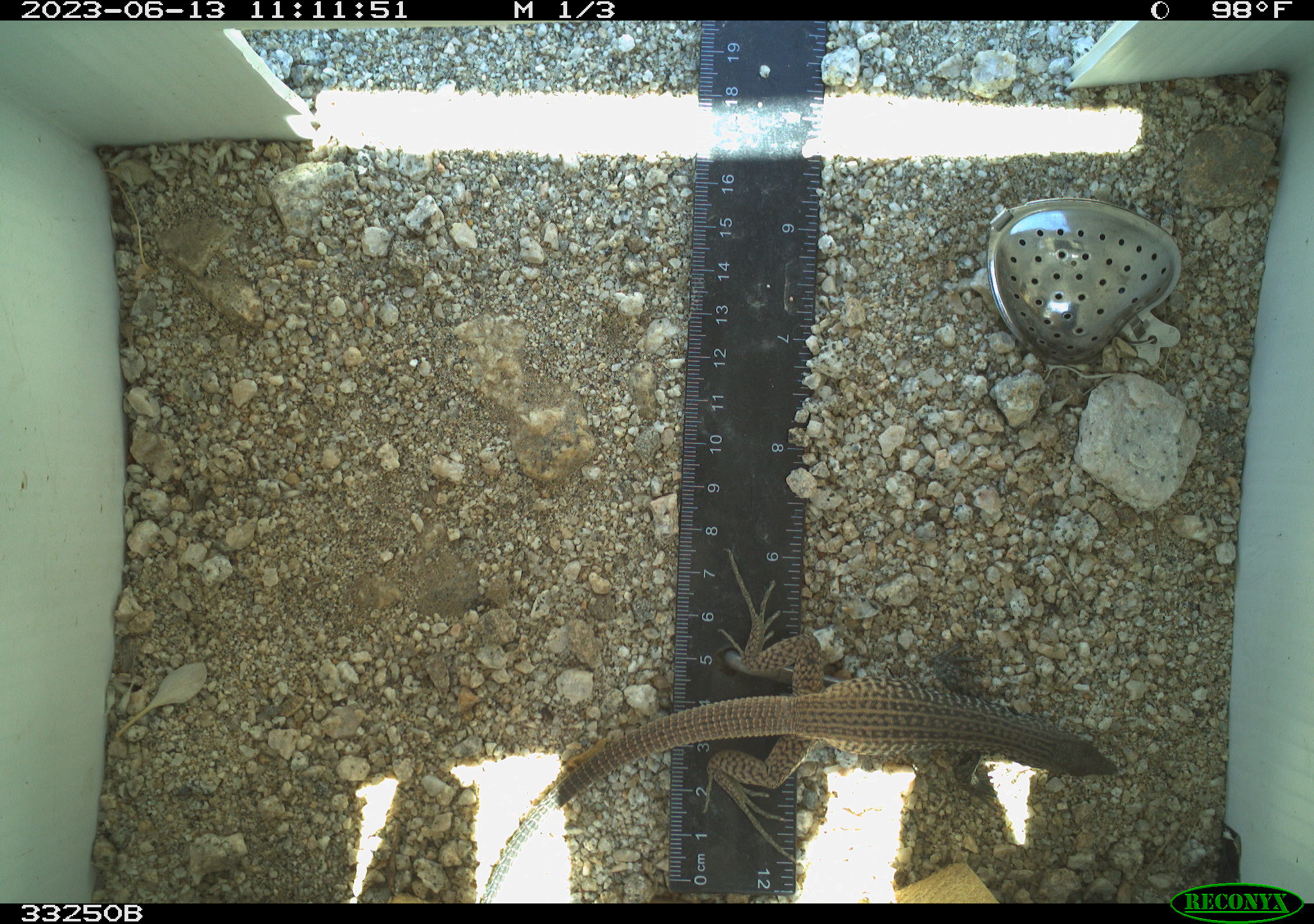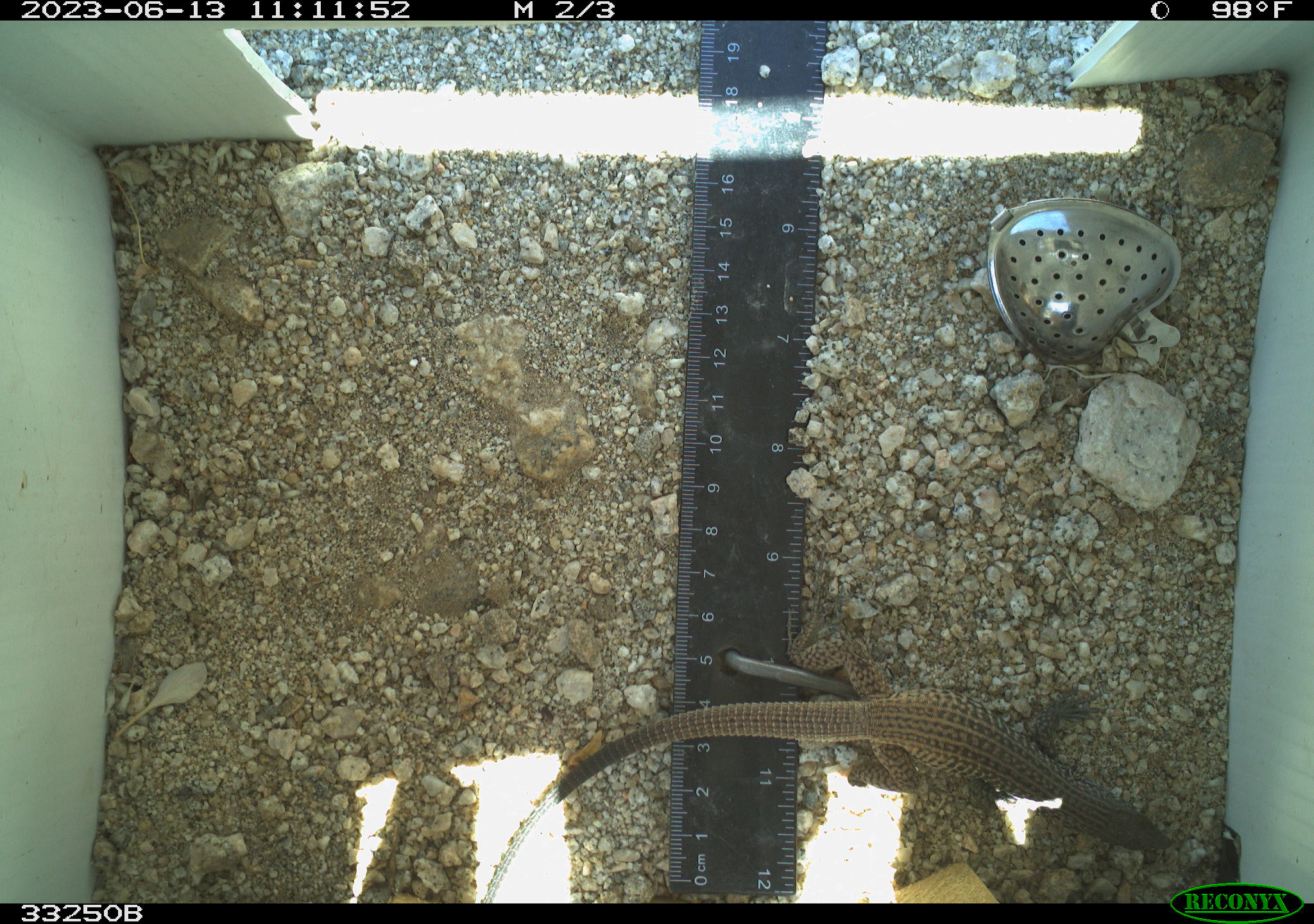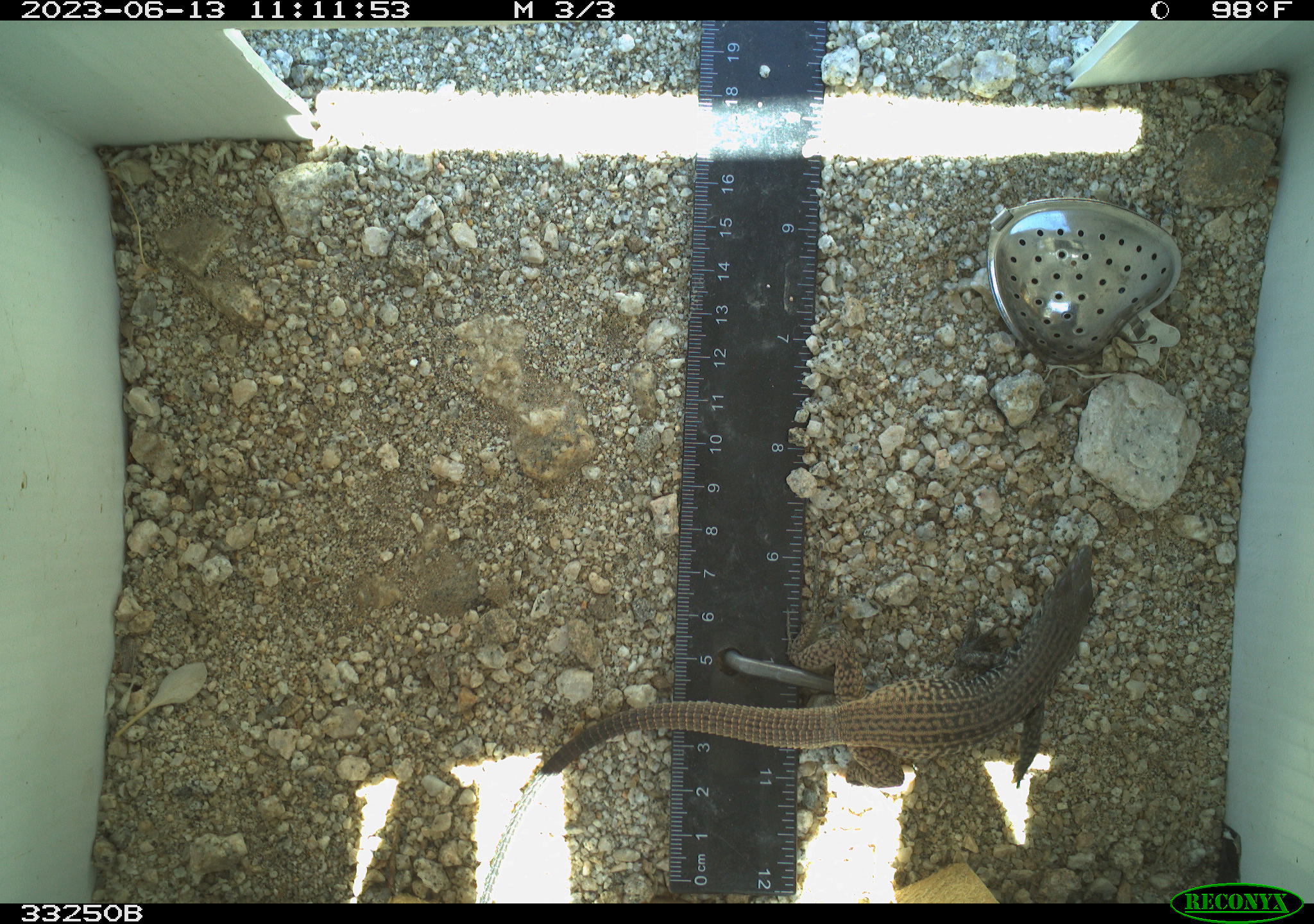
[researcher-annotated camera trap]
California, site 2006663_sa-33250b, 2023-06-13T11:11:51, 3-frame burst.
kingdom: Animalia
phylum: Chordata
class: Reptilia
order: Squamata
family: Teiidae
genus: Aspidoscelis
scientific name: Aspidoscelis tigris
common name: western whiptail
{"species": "western whiptail (Aspidoscelis tigris)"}